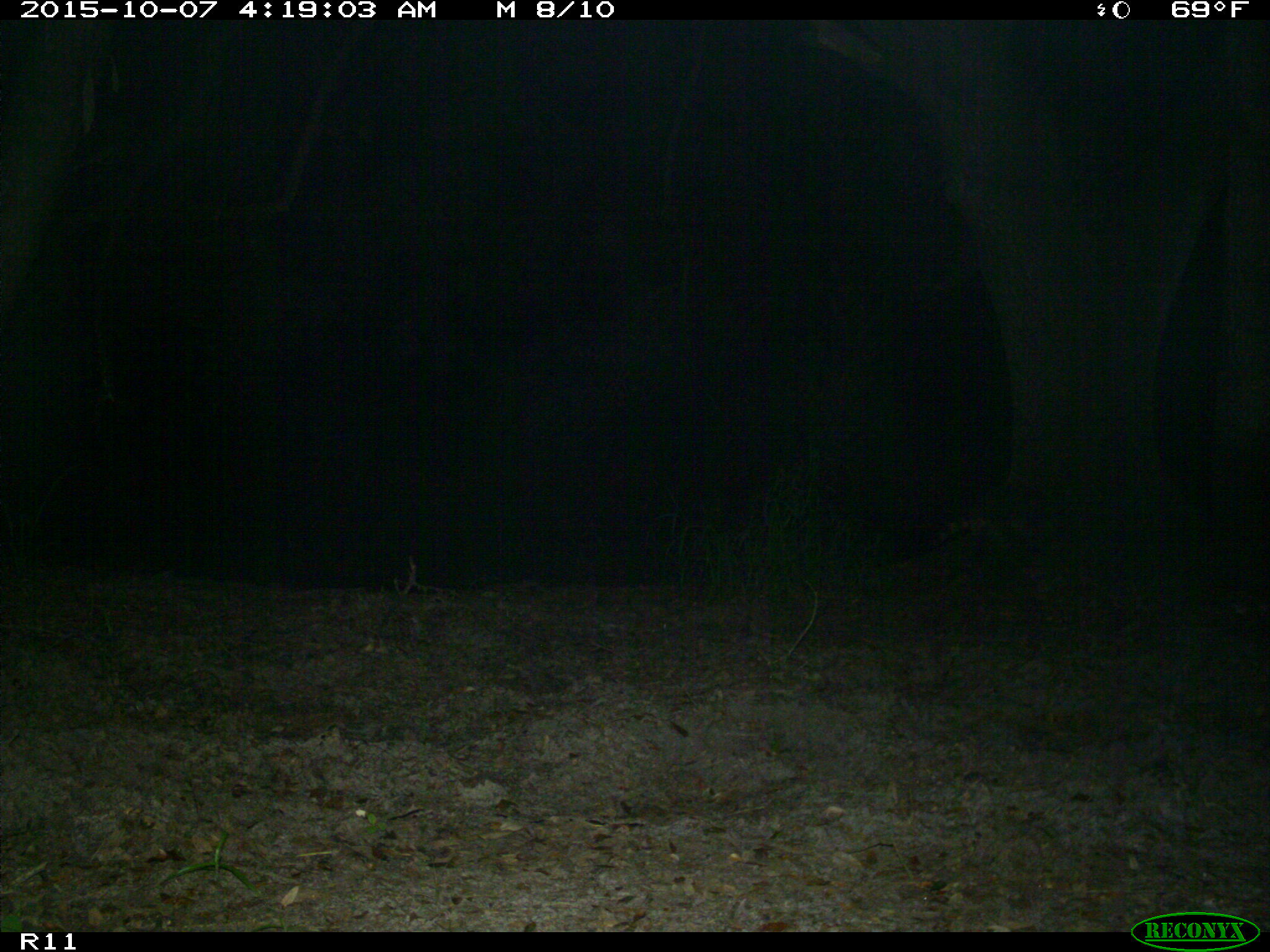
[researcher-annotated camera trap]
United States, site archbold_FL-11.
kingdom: Animalia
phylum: Chordata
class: Mammalia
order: Carnivora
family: Procyonidae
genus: Procyon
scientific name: Procyon lotor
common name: common raccoon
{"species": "Procyon lotor (common raccoon)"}